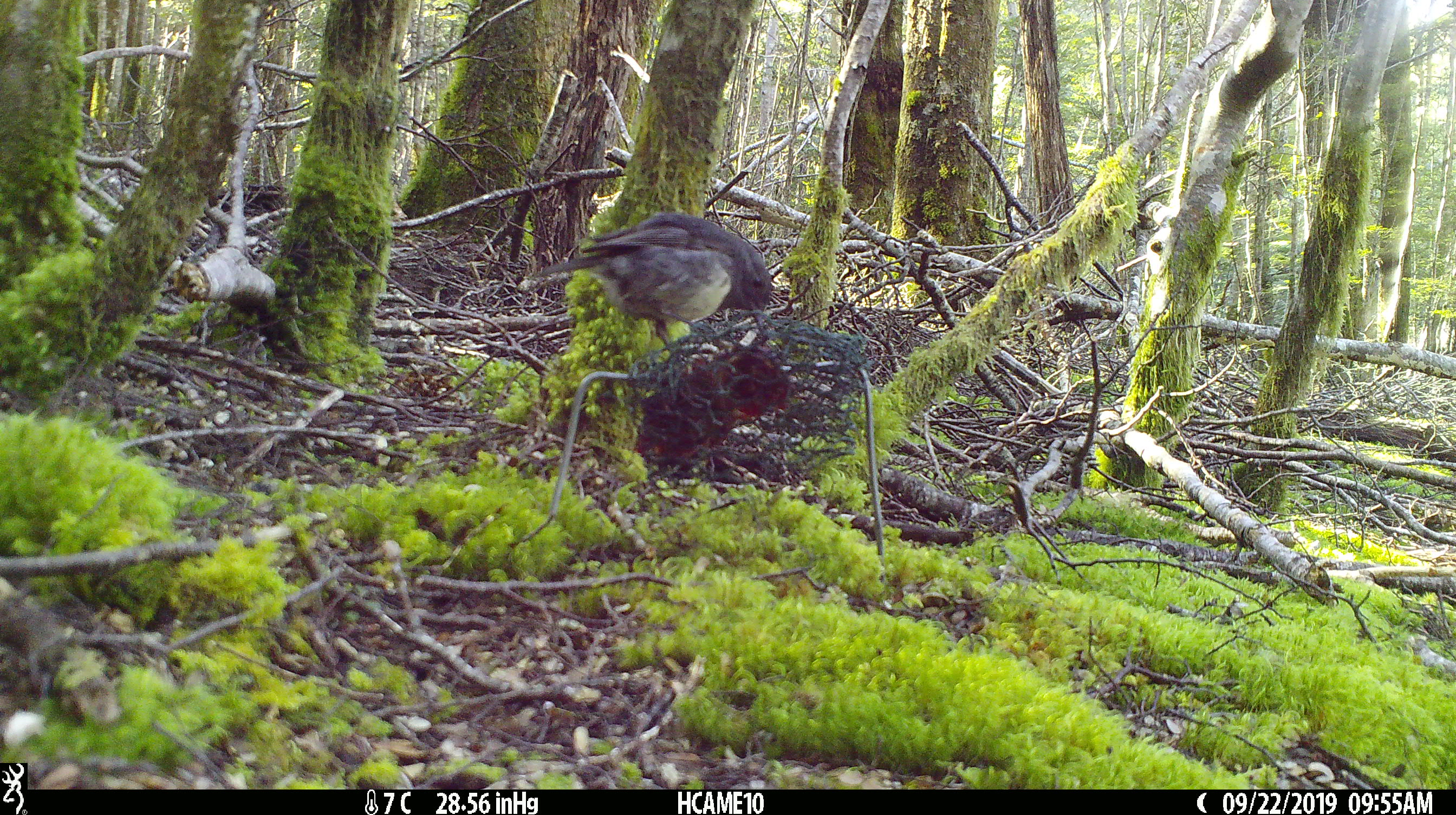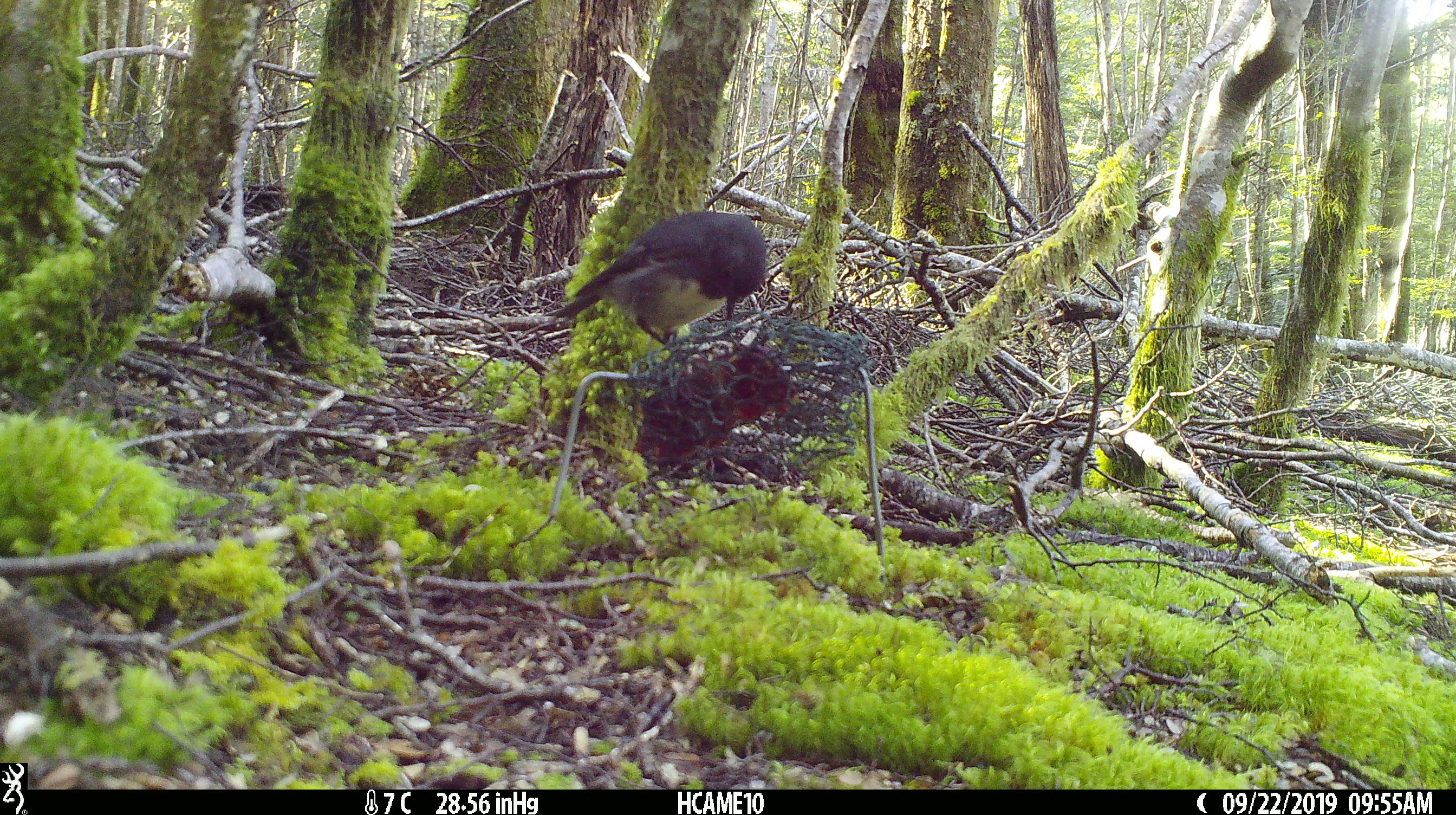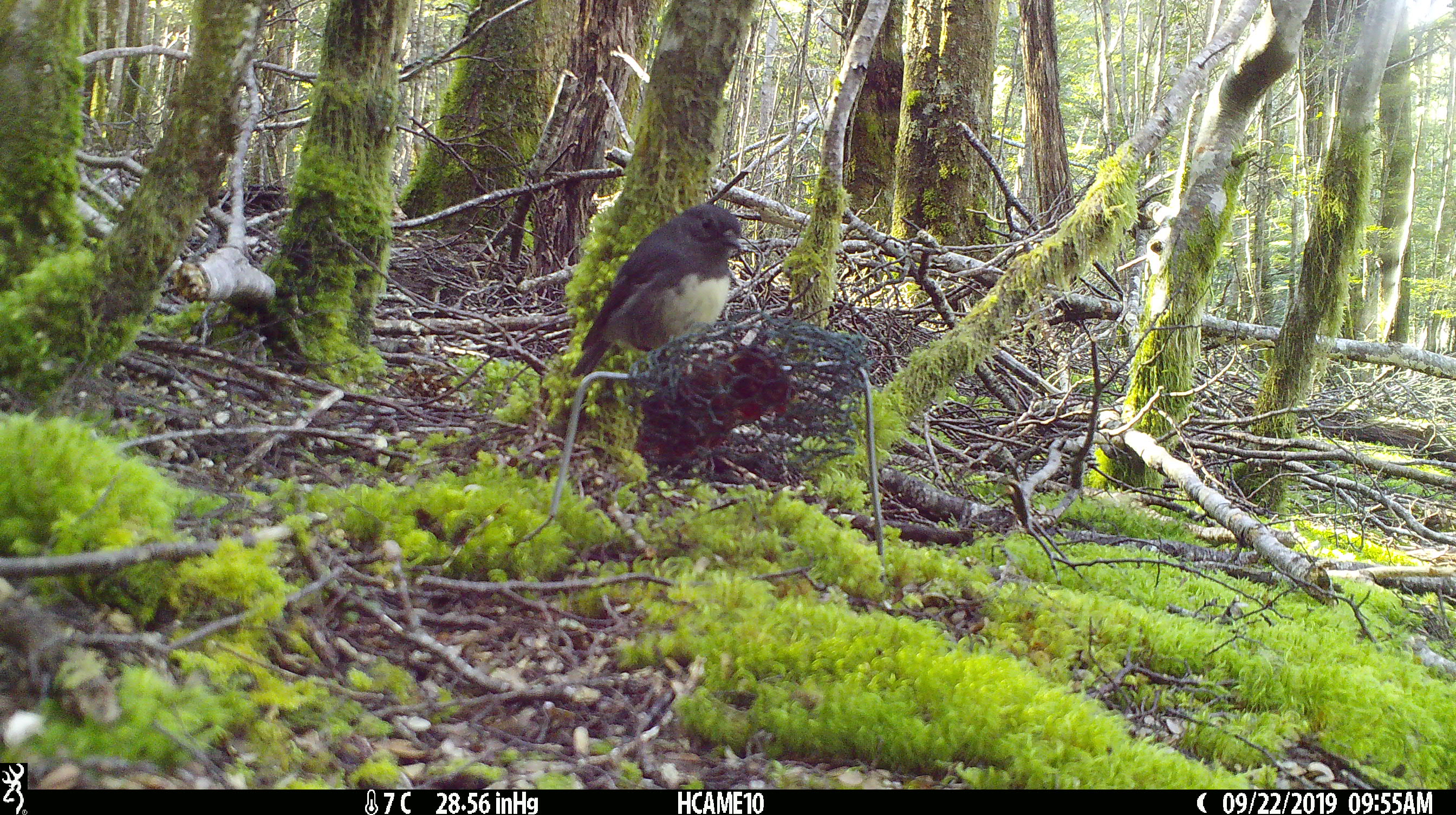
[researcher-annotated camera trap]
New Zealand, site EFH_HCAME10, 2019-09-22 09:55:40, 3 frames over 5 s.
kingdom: Animalia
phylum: Chordata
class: Aves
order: Passeriformes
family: Petroicidae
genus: Petroica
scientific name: Petroica australis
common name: new zealand robin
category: robin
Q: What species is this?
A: Robin (new zealand robin) (Petroica australis).